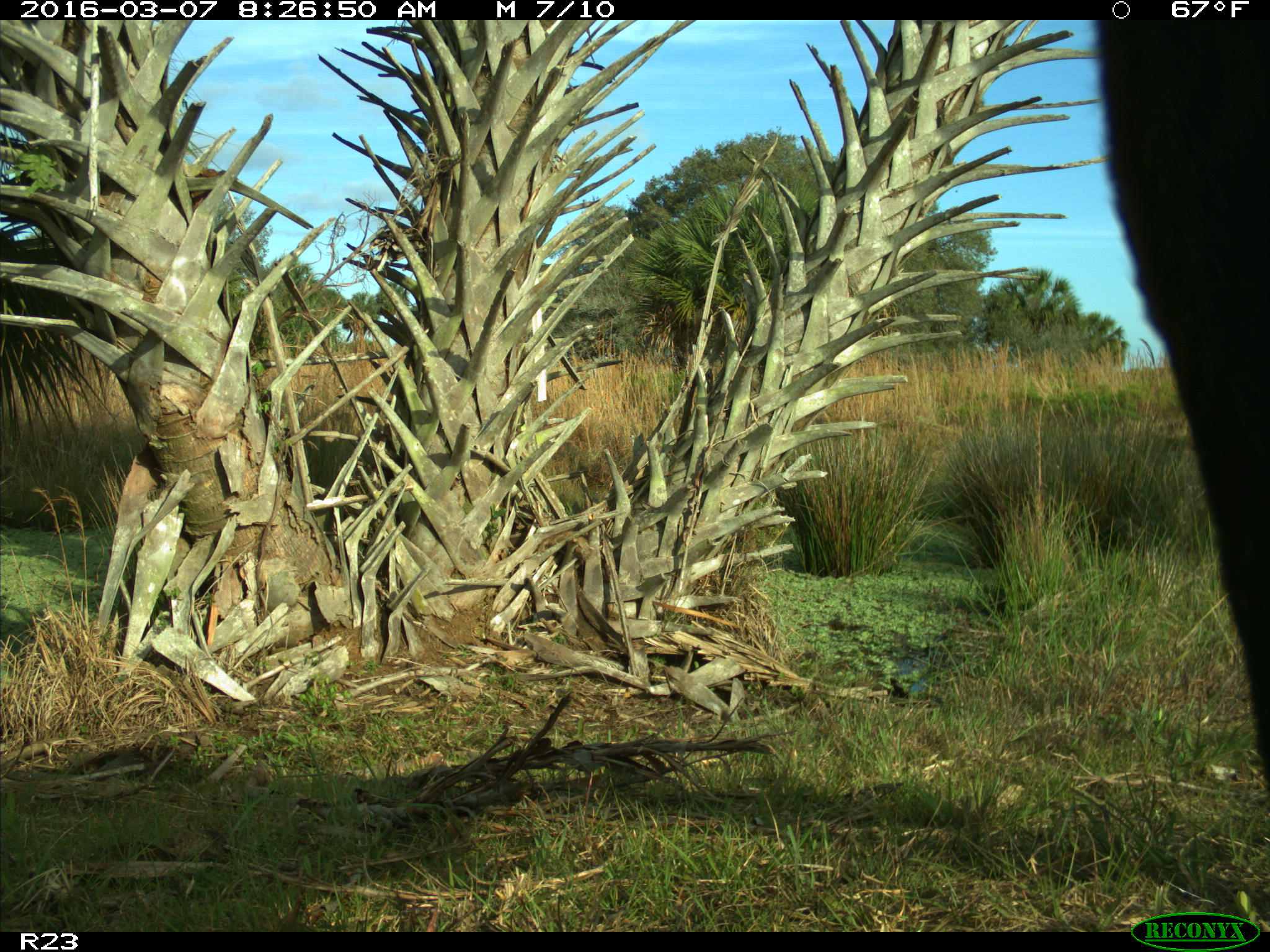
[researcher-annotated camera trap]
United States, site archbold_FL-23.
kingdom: Animalia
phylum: Chordata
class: Mammalia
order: Artiodactyla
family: Bovidae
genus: Bos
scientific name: Bos taurus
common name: domestic cow